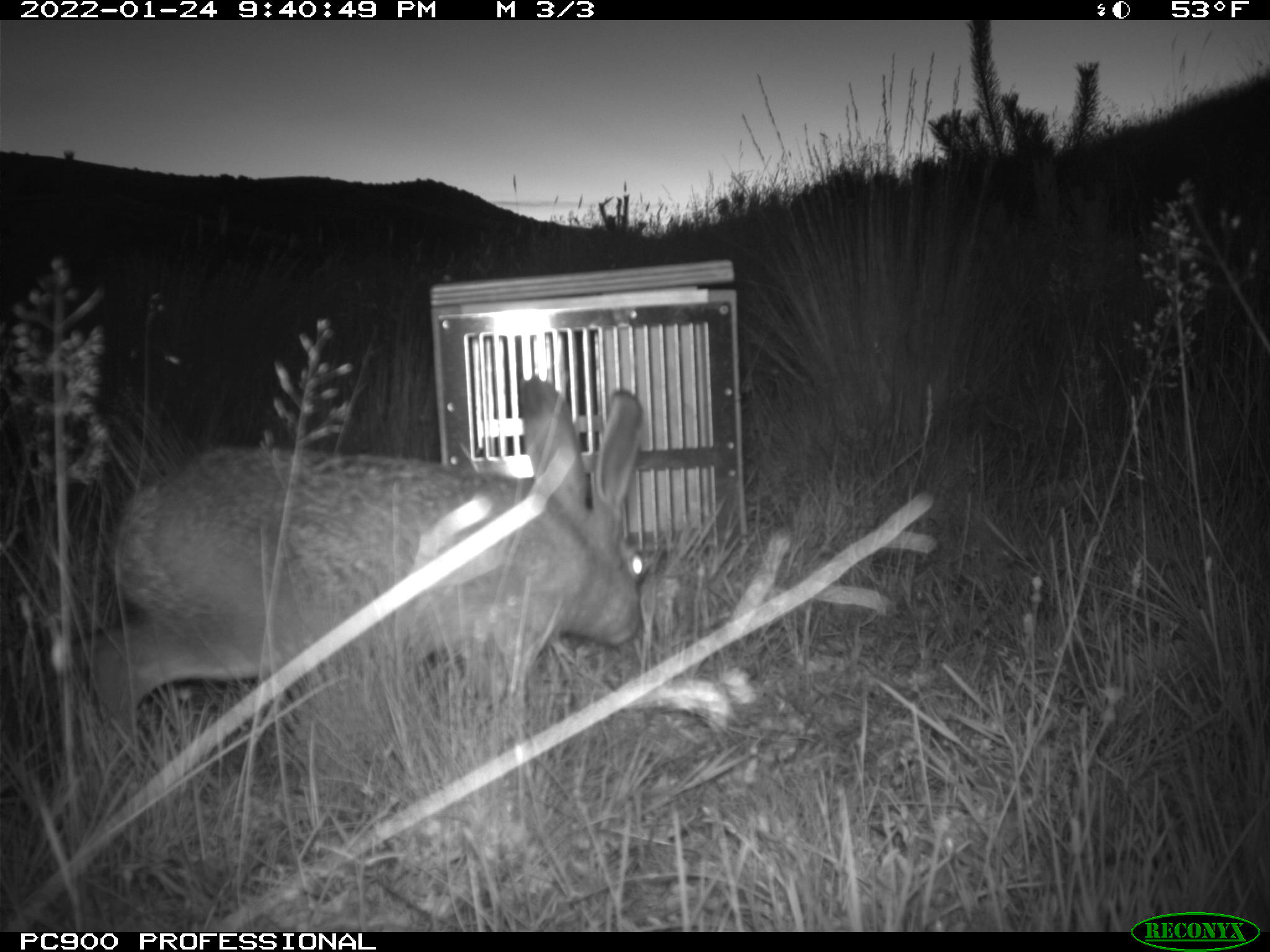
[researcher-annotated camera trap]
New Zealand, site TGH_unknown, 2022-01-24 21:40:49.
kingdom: Animalia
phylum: Chordata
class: Mammalia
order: Lagomorpha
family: Leporidae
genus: Lepus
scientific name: Lepus europaeus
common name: brown hare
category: hare